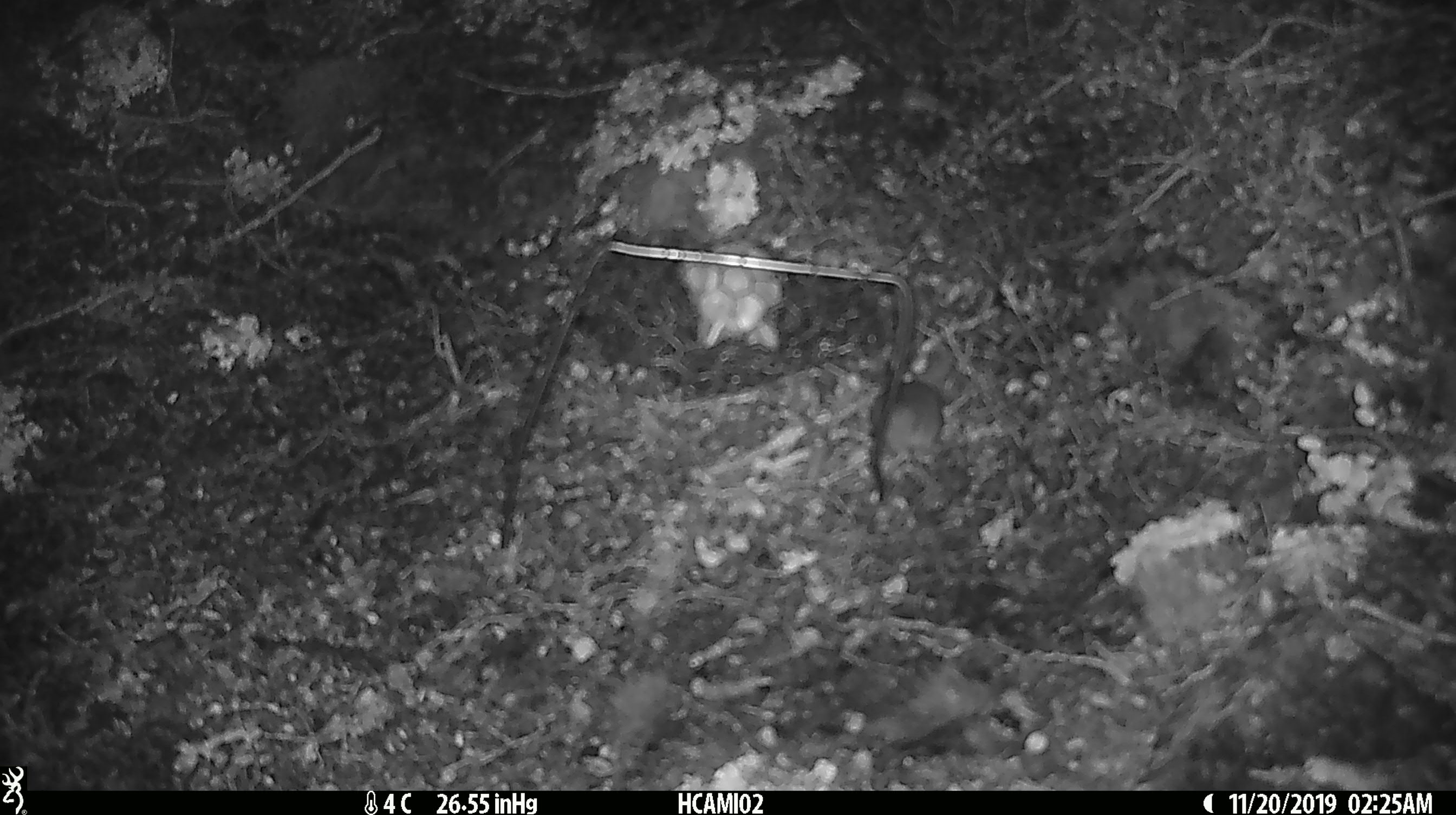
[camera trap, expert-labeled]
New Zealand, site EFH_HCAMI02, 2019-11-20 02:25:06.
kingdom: Animalia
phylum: Chordata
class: Mammalia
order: Rodentia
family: Muridae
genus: Mus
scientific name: Mus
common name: mouse